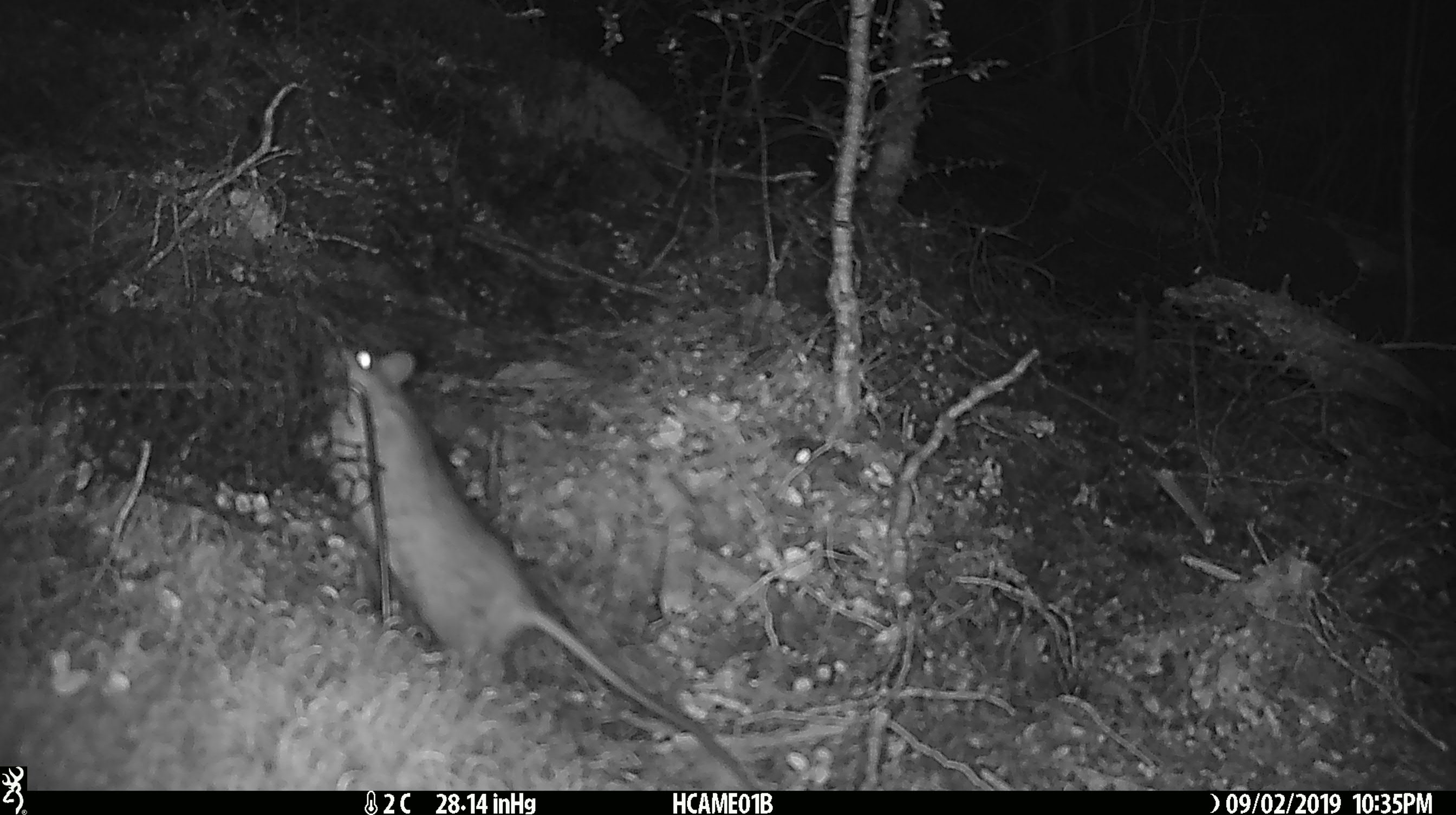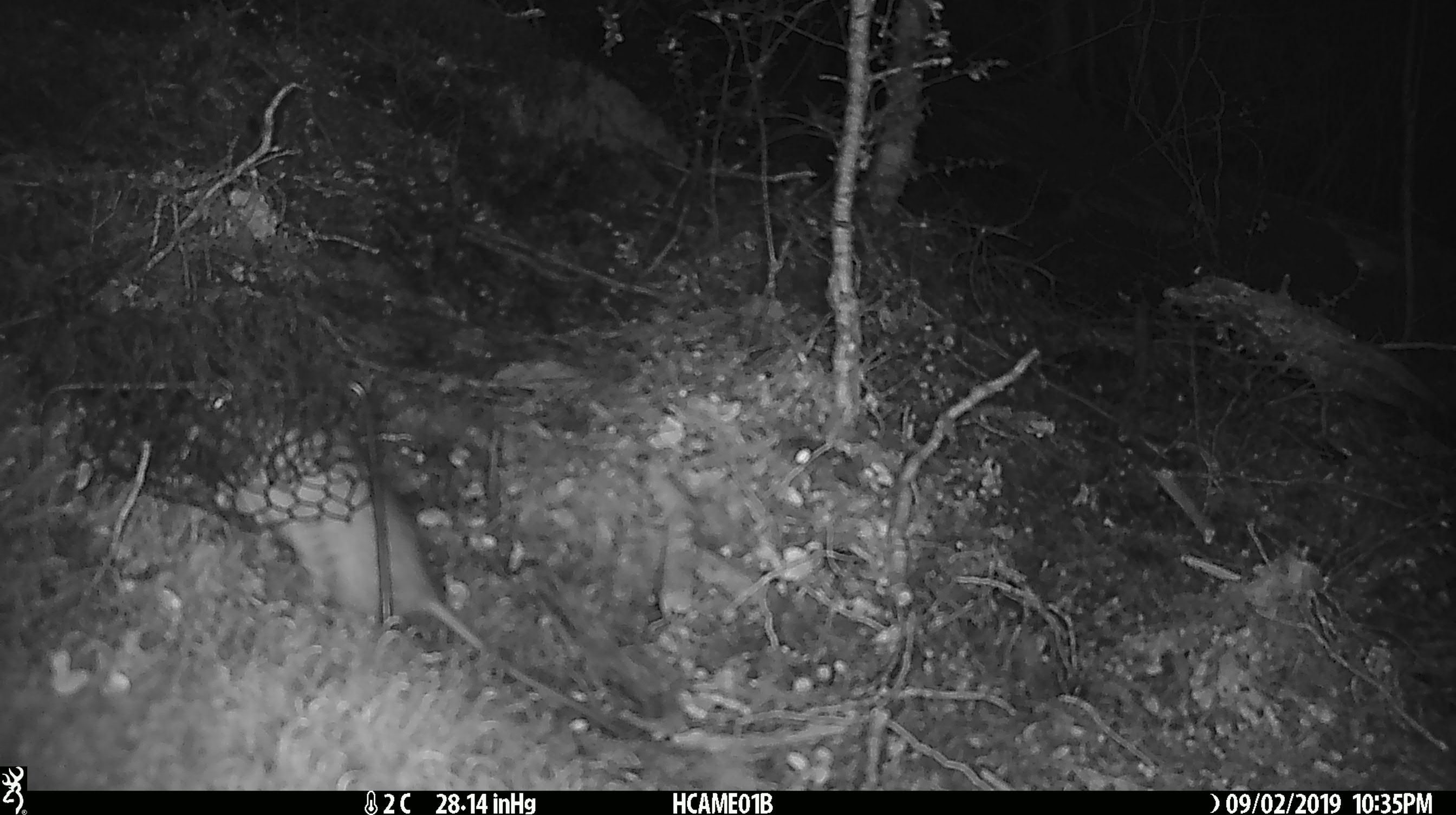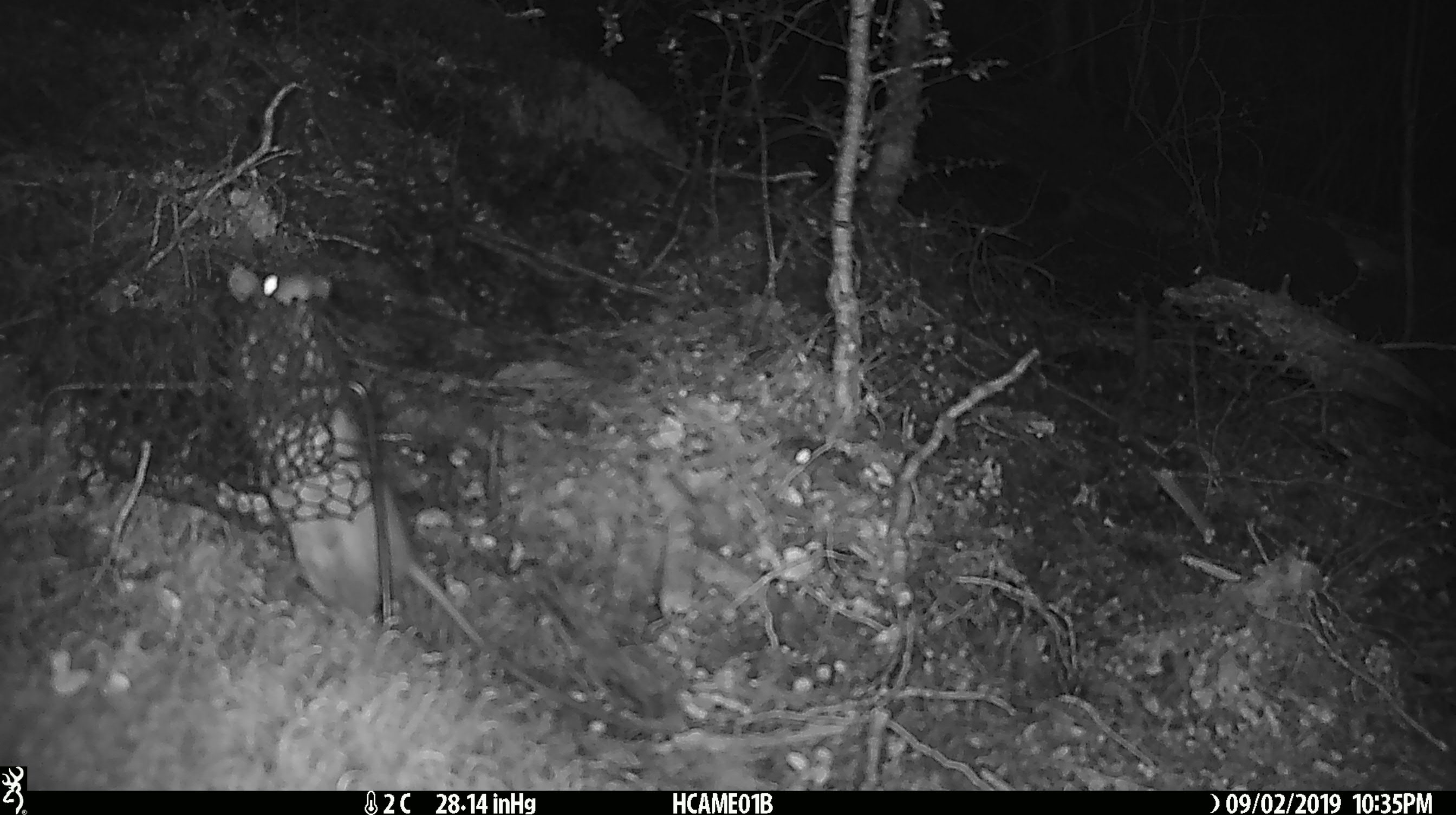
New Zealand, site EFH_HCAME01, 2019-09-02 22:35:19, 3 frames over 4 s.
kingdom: Animalia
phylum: Chordata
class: Mammalia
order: Rodentia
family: Muridae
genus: Rattus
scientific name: Rattus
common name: rat